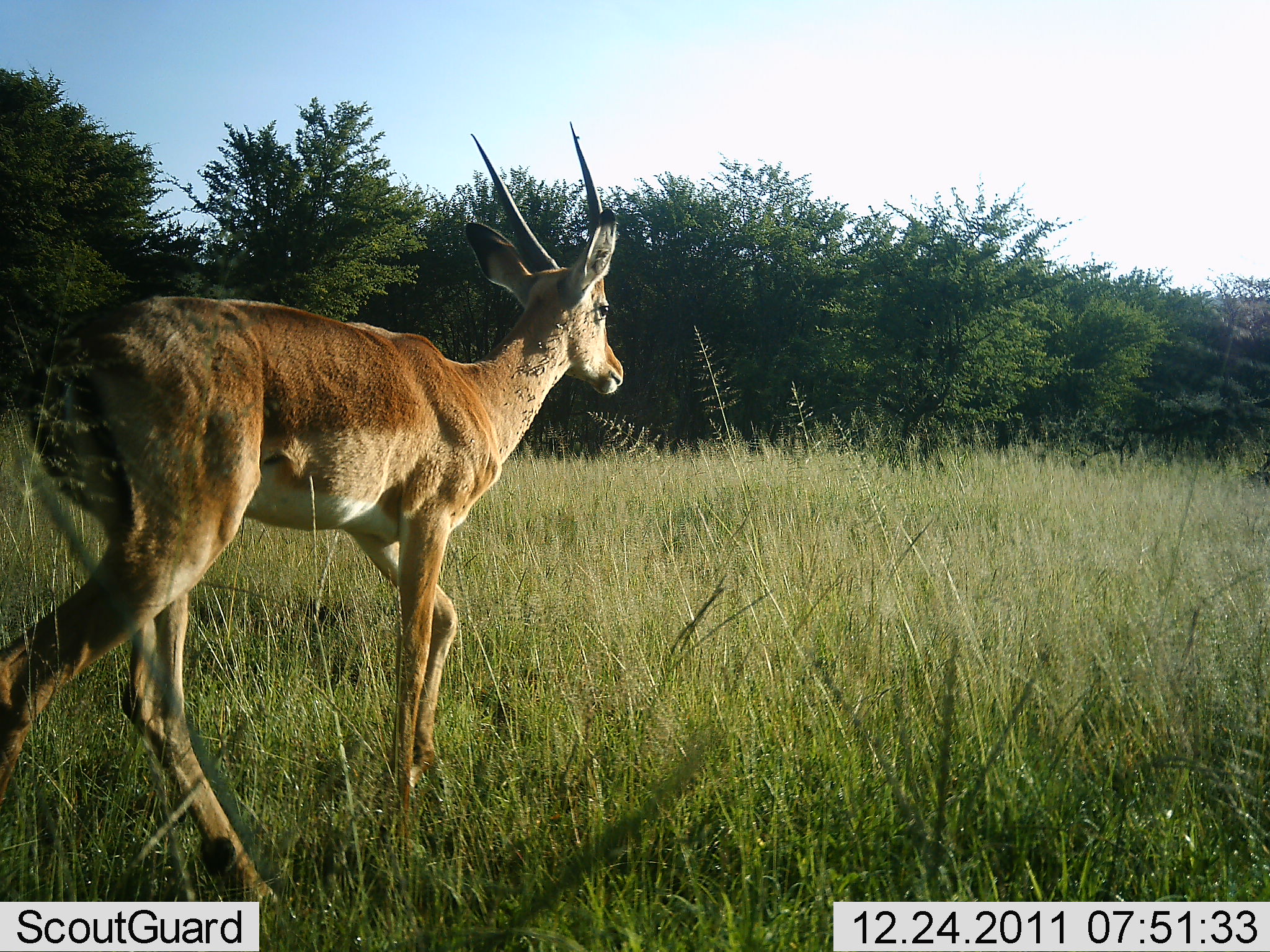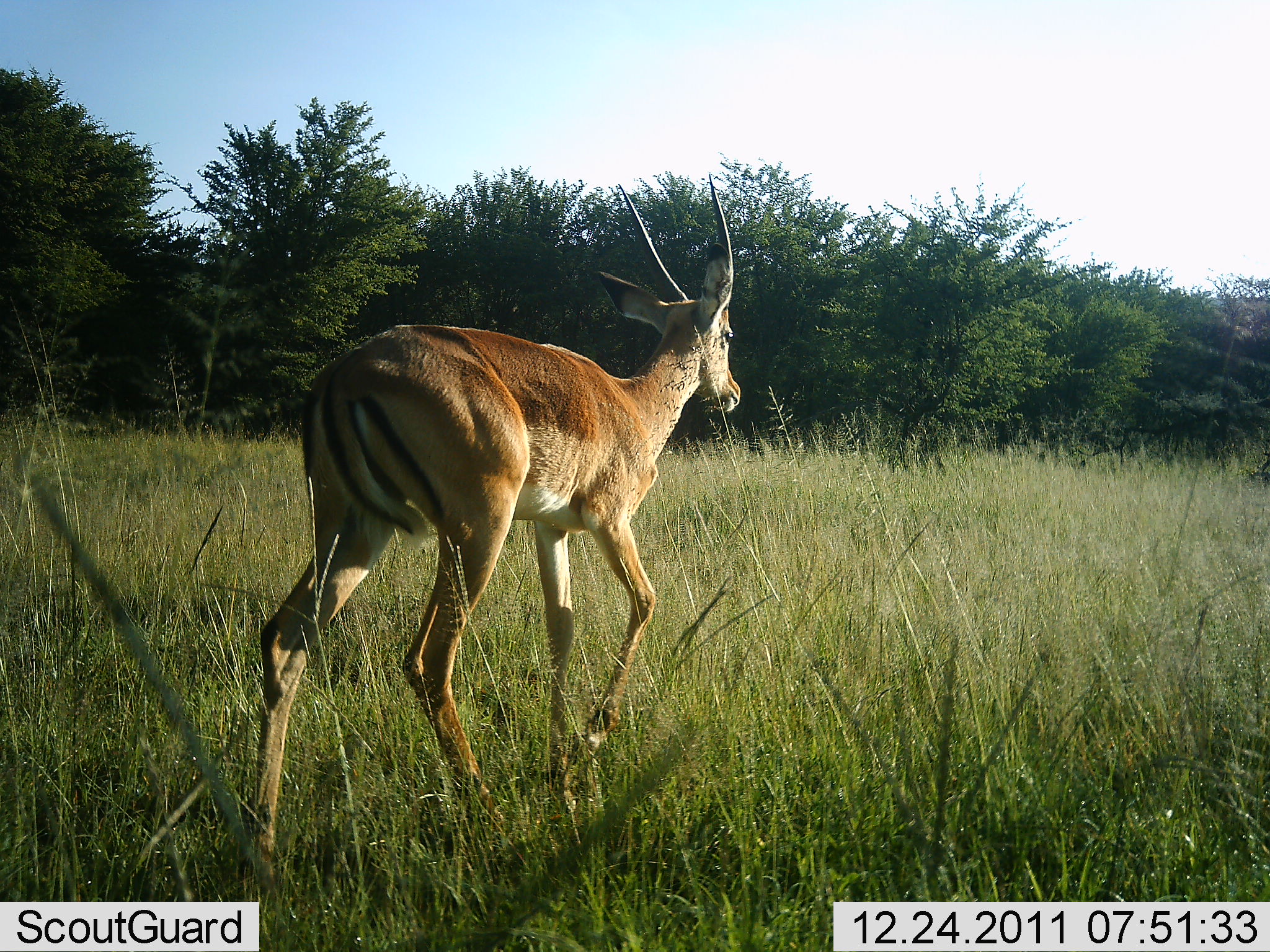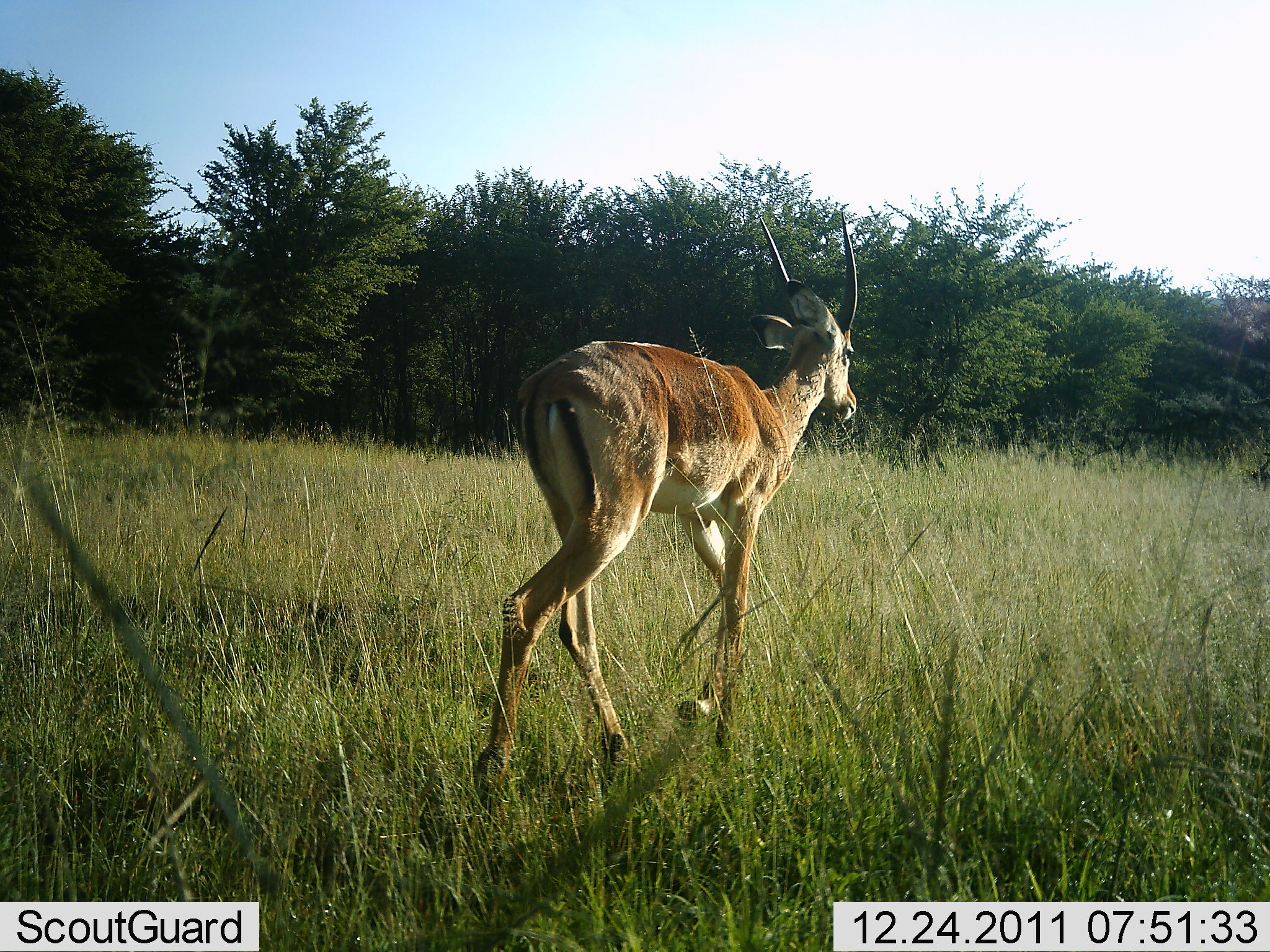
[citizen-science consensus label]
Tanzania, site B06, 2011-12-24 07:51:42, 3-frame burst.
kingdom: Animalia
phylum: Chordata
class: Mammalia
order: Artiodactyla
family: Bovidae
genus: Nanger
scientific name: Nanger granti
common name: grant's gazelle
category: gazellegrants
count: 1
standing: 10%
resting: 0%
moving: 90%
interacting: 0%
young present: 0%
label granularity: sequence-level